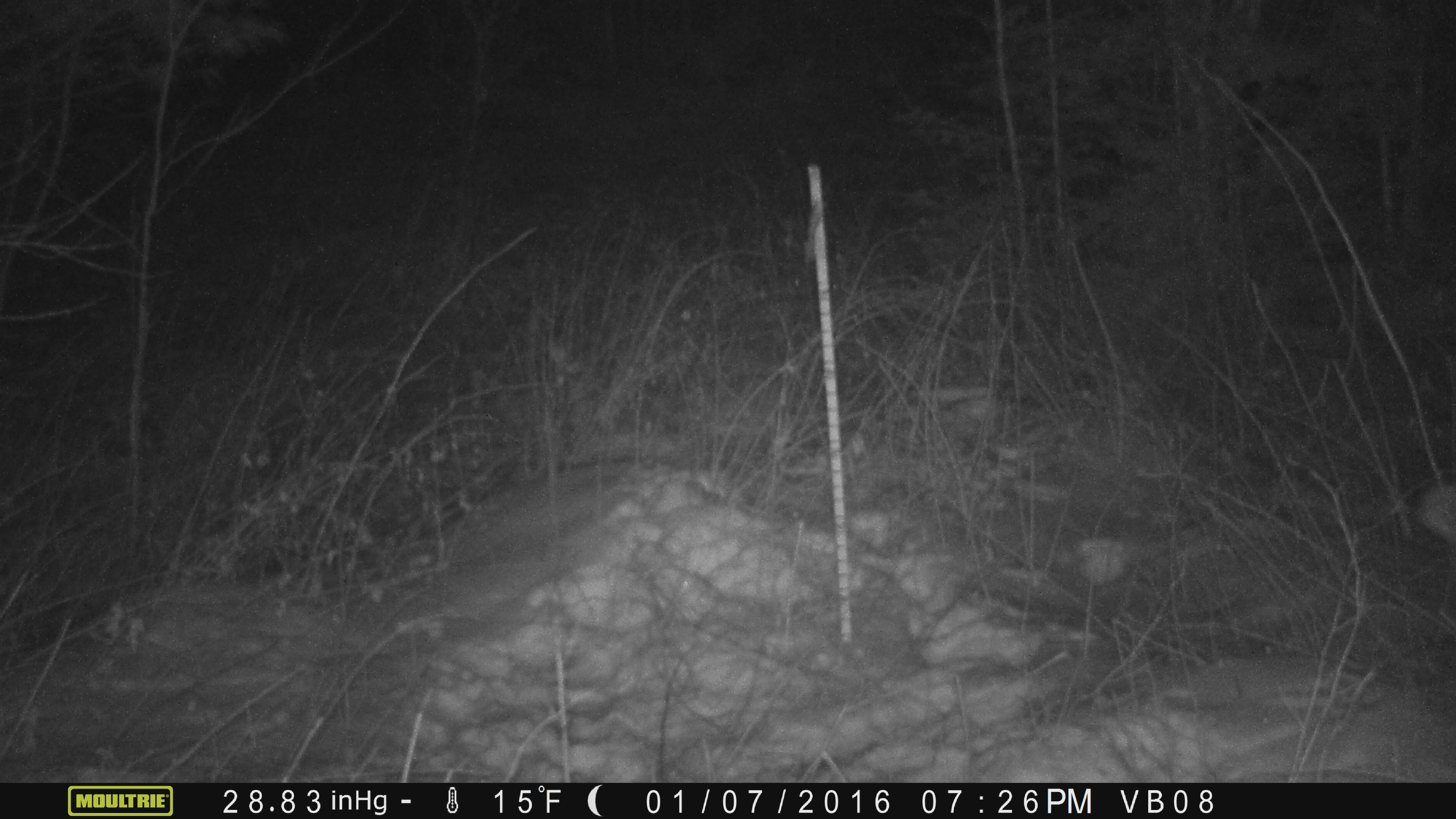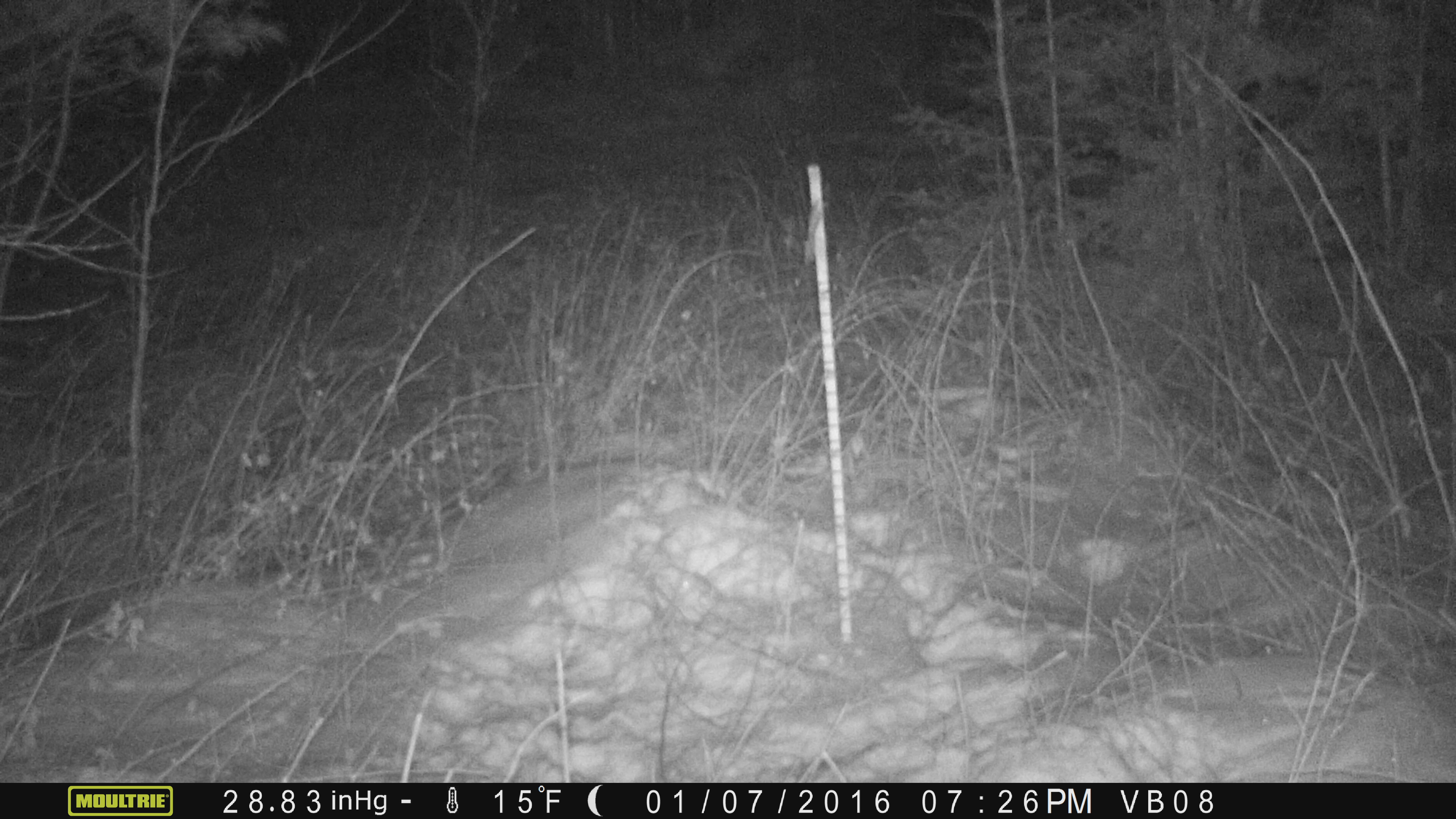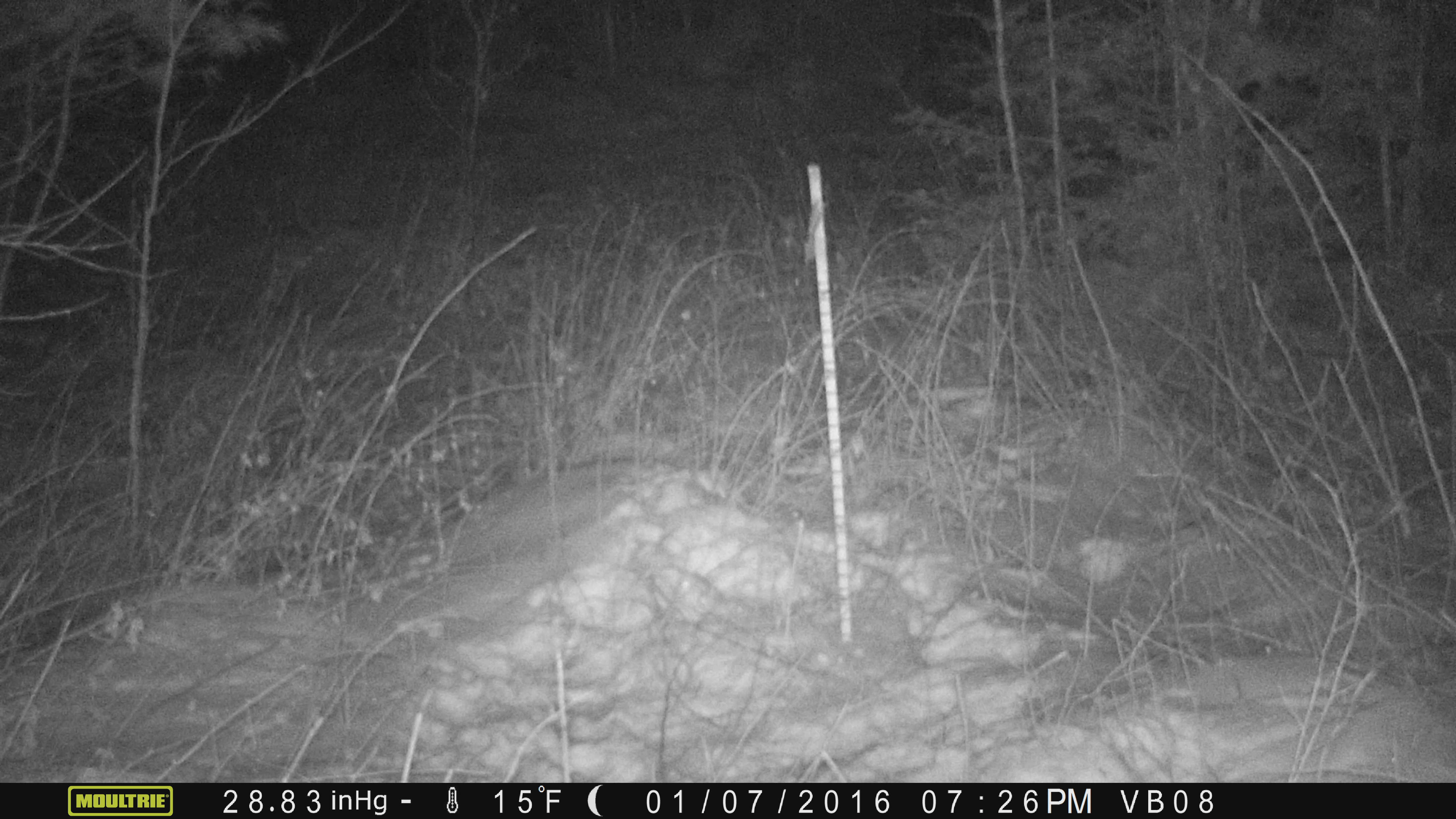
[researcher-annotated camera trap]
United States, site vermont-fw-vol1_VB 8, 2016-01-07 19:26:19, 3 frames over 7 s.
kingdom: Animalia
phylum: Chordata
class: Mammalia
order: Lagomorpha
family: Leporidae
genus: Lepus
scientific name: Lepus americanus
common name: snowshoe hare